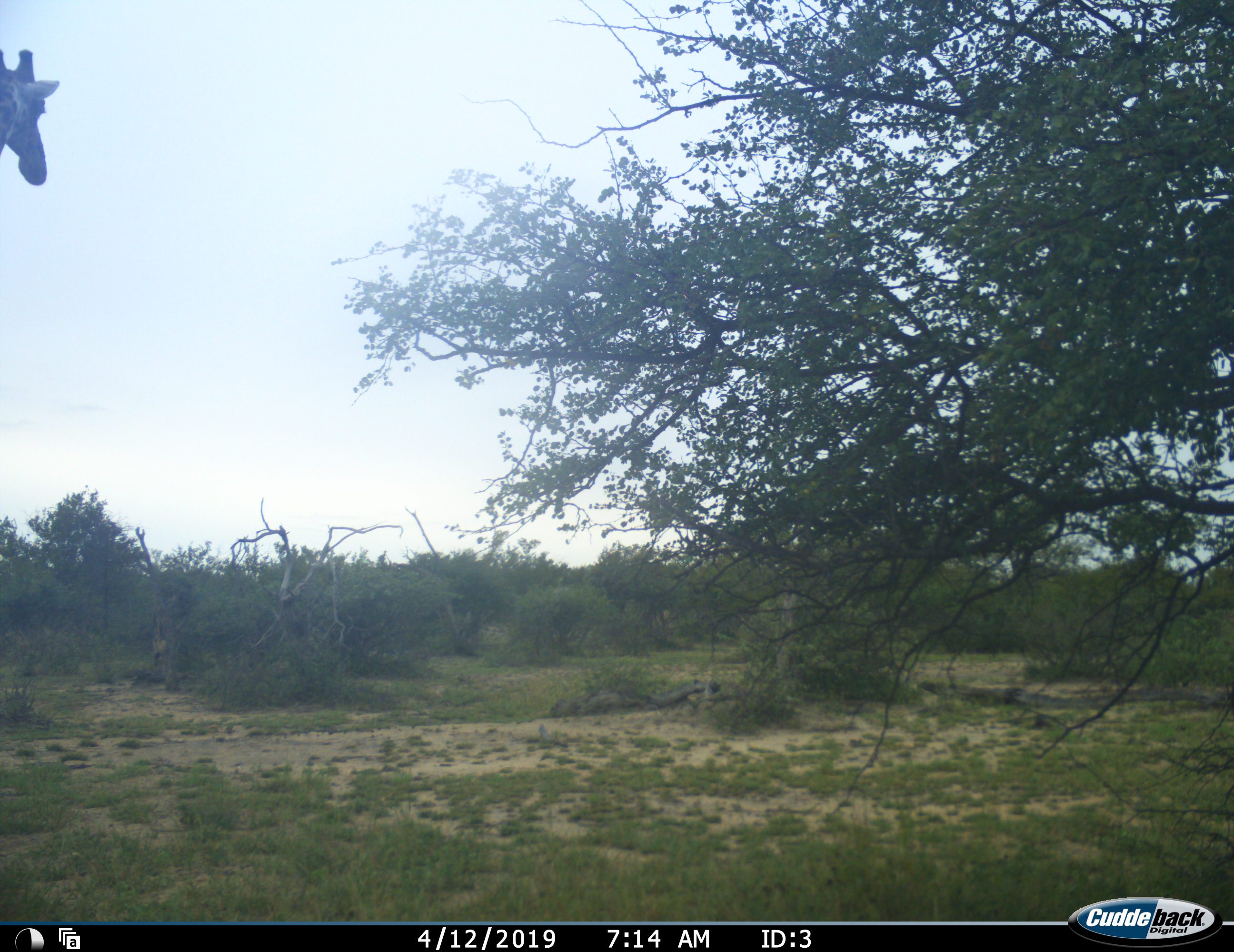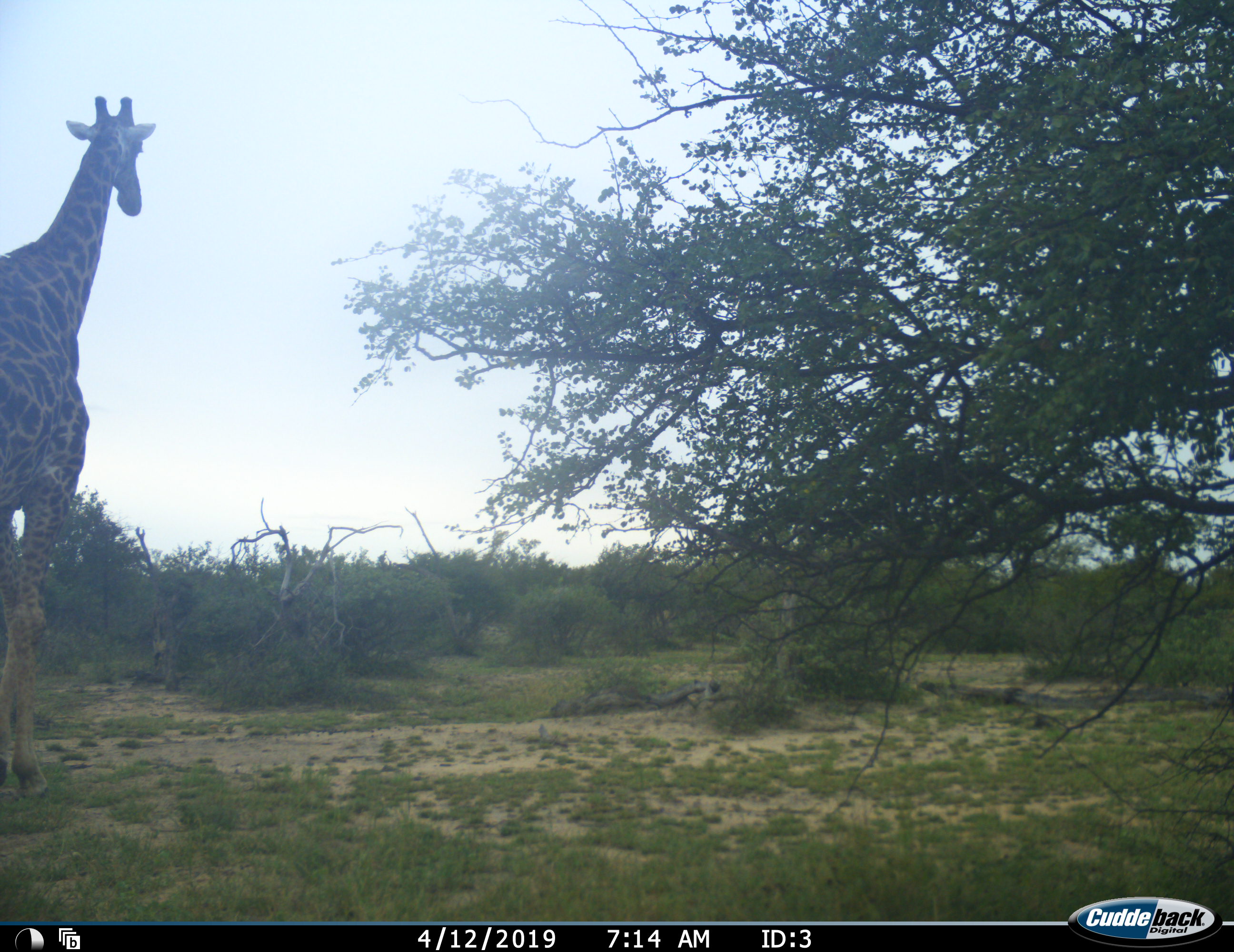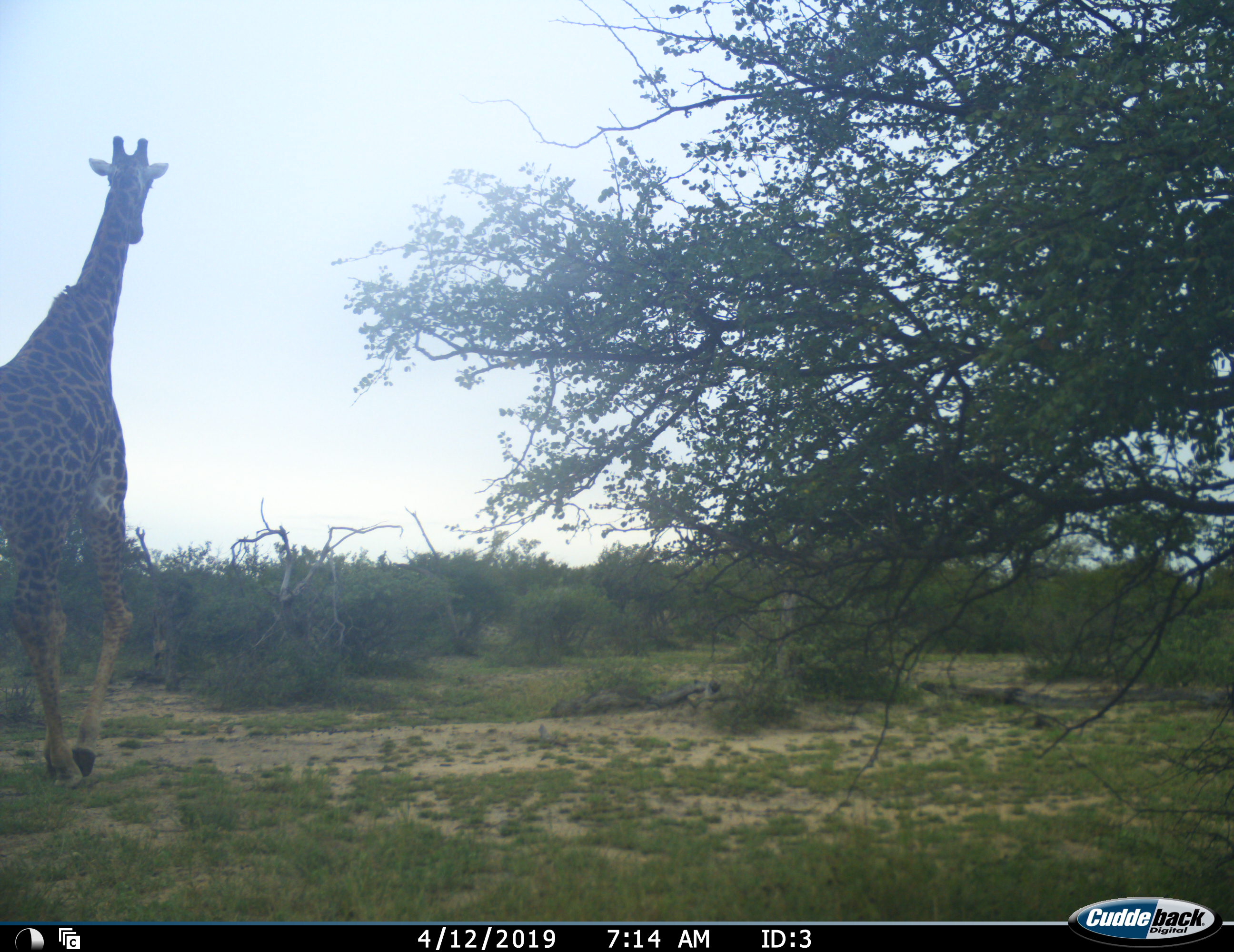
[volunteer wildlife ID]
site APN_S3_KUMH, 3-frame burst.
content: unidentified animal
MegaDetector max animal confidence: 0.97